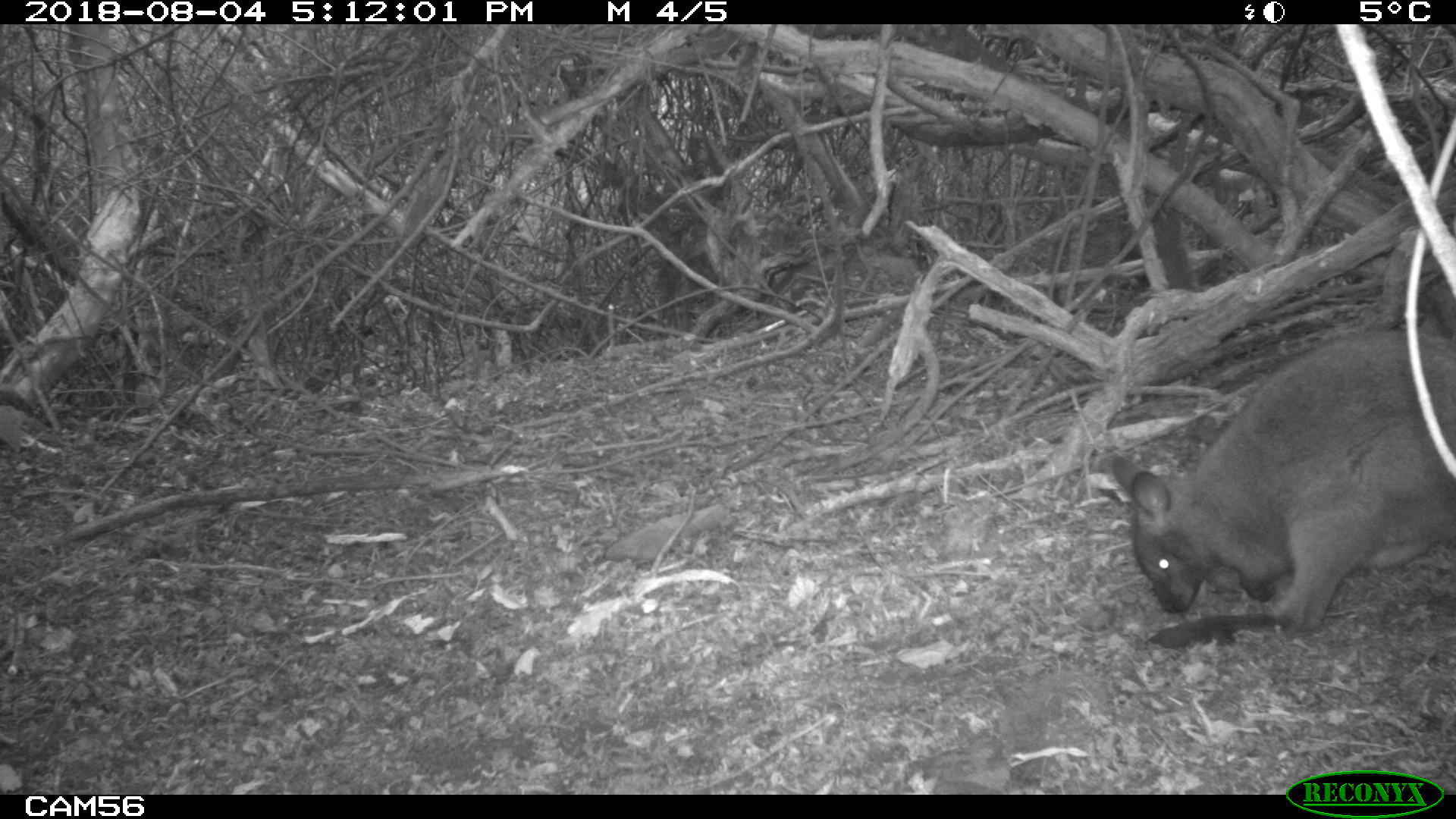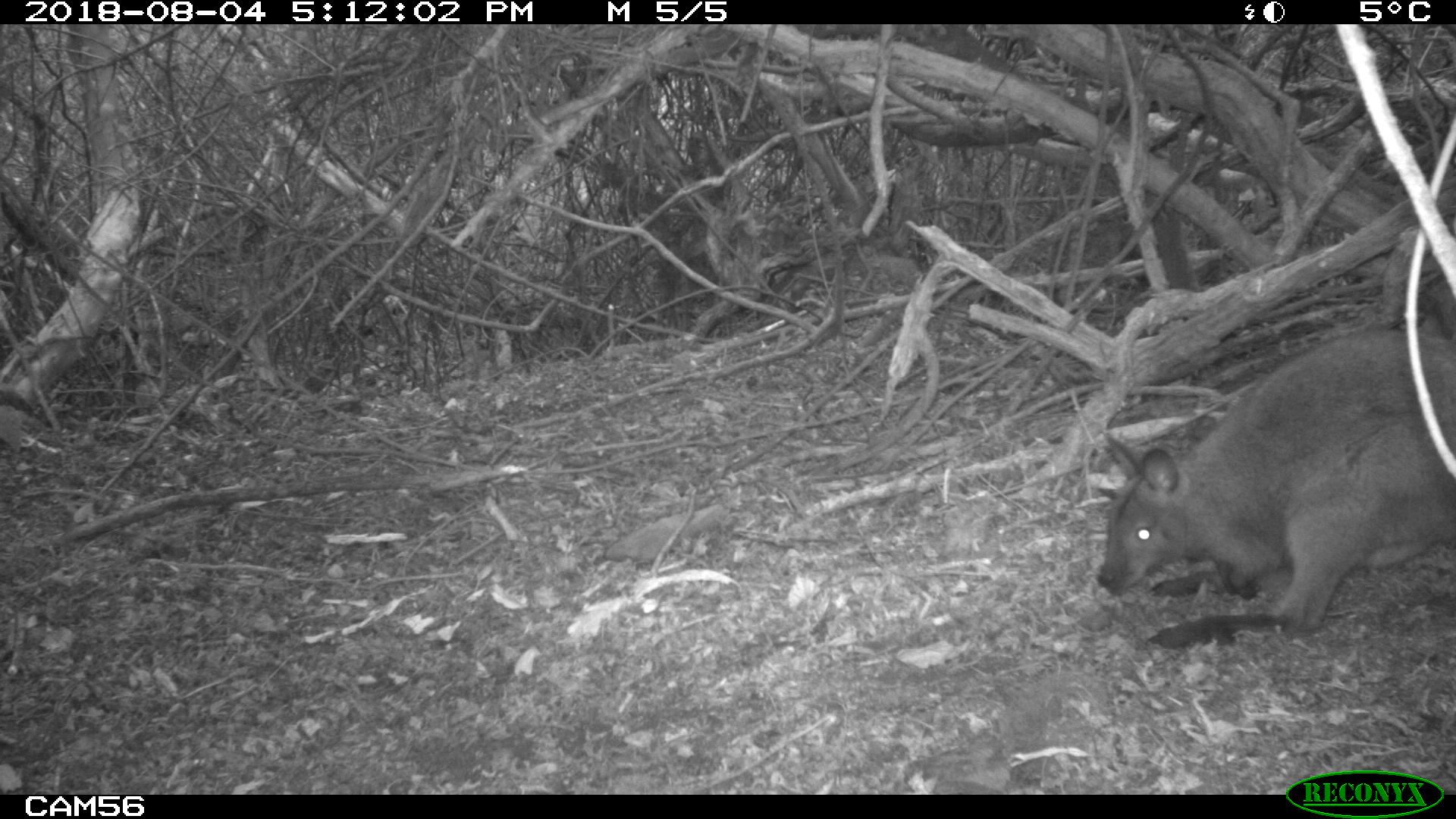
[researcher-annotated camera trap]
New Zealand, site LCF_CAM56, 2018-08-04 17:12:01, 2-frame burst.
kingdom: Animalia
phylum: Chordata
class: Mammalia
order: Diprotodontia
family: Macropodidae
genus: Notamacropus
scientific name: Notamacropus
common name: wallaby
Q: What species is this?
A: Wallaby (Notamacropus).